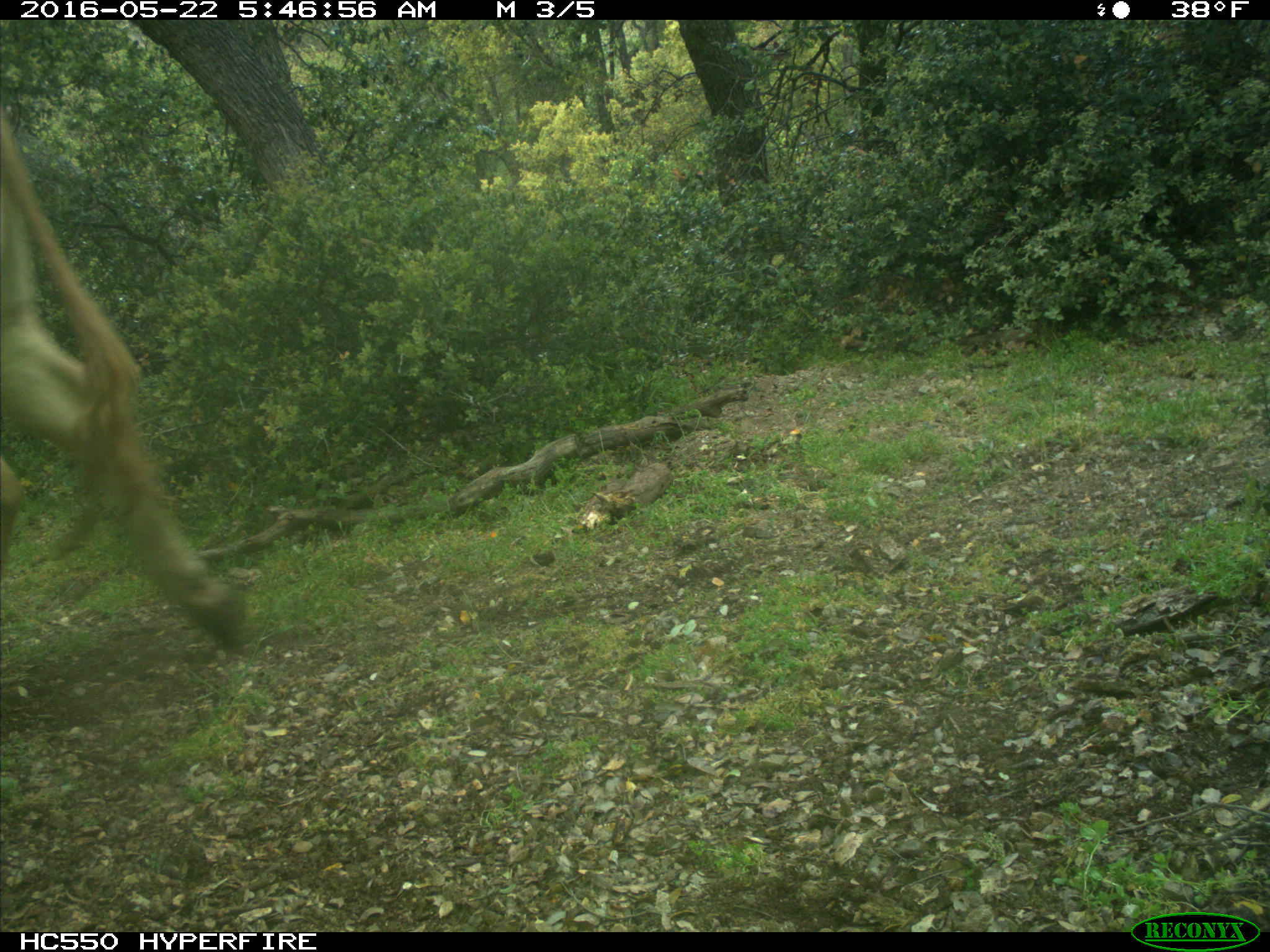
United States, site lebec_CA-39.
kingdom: Animalia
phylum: Chordata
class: Mammalia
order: Artiodactyla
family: Bovidae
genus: Bos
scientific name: Bos taurus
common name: domestic cow